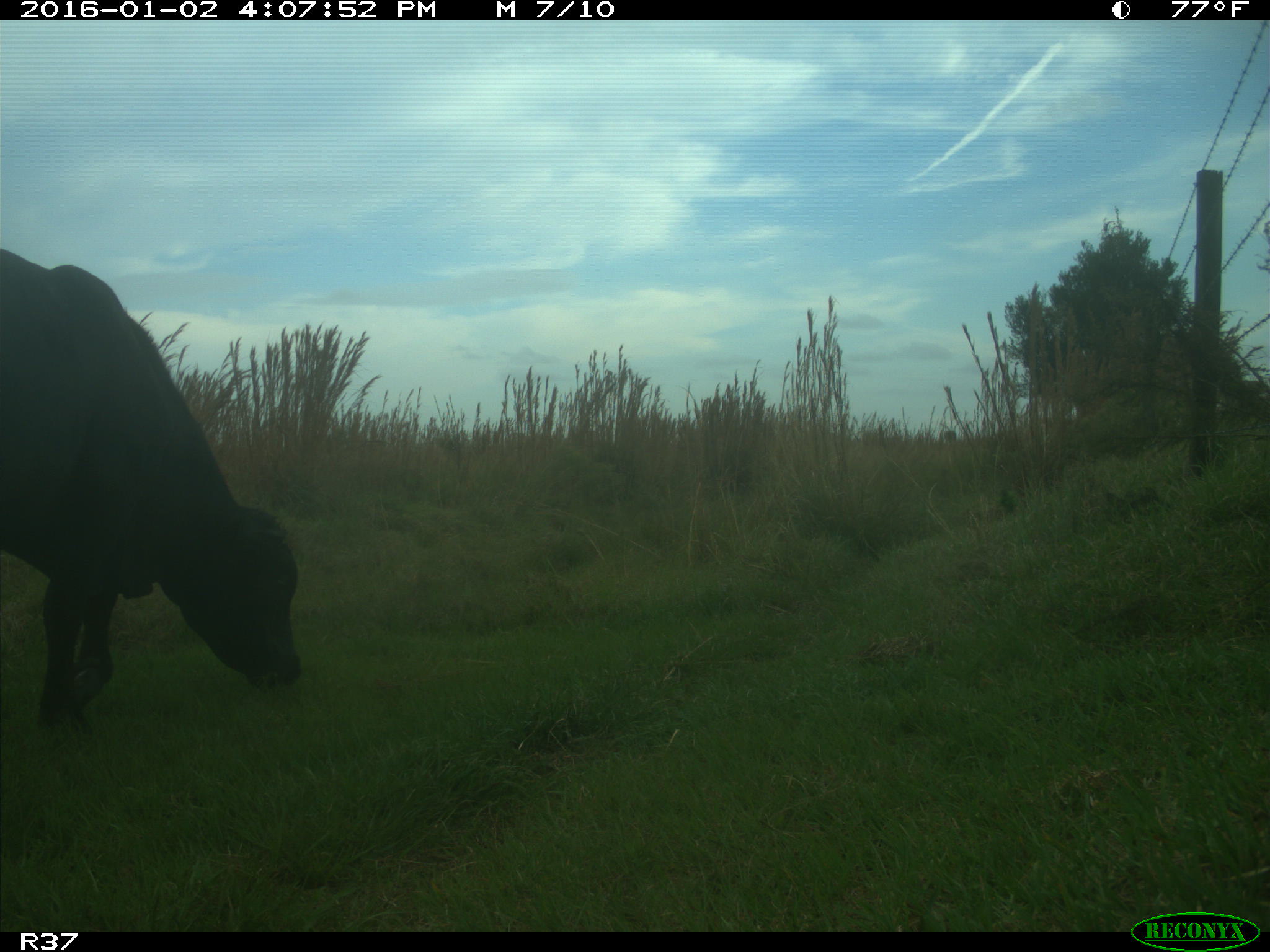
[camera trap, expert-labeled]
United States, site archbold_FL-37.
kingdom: Animalia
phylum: Chordata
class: Mammalia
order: Artiodactyla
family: Bovidae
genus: Bos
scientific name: Bos taurus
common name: domestic cow